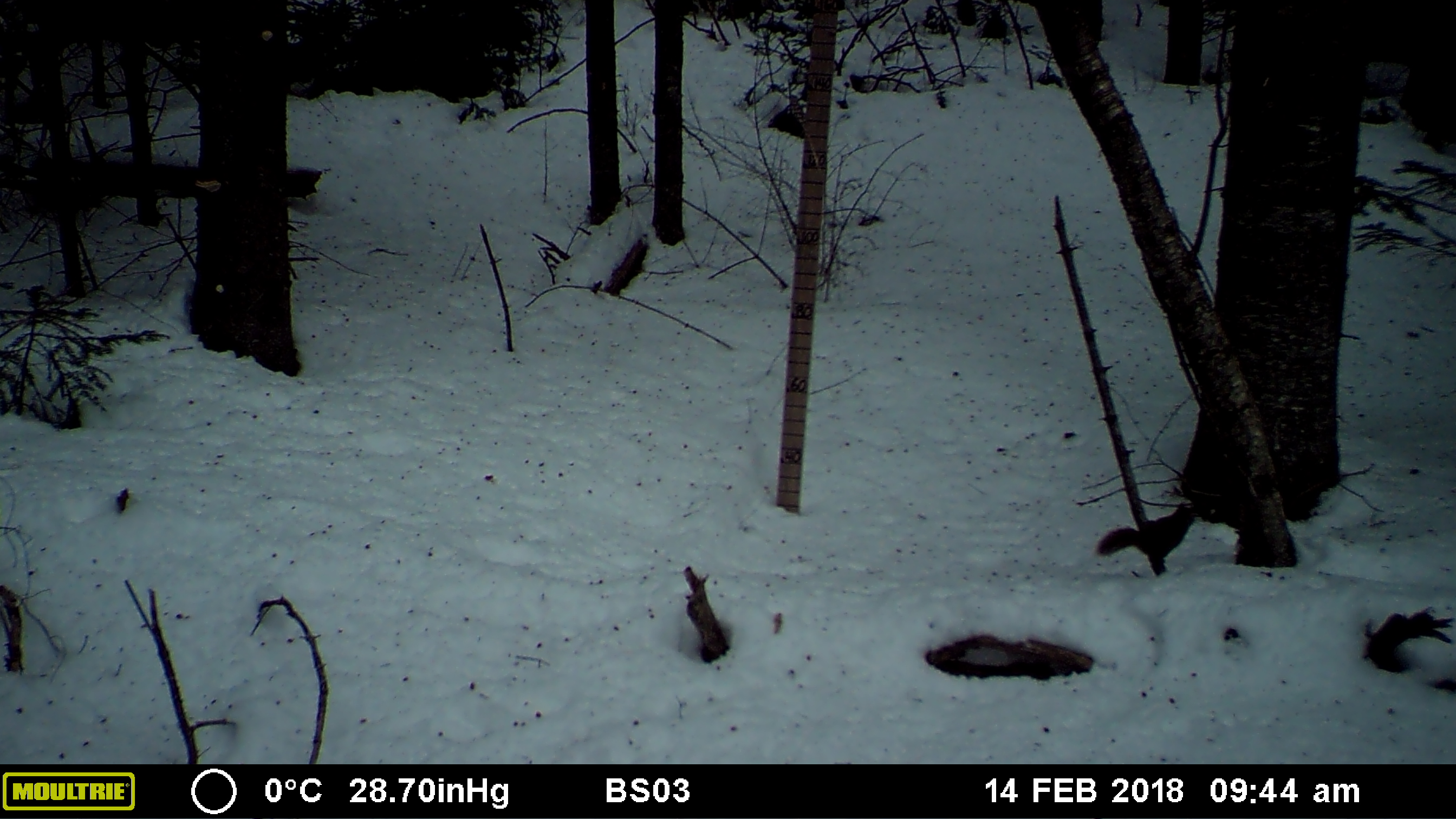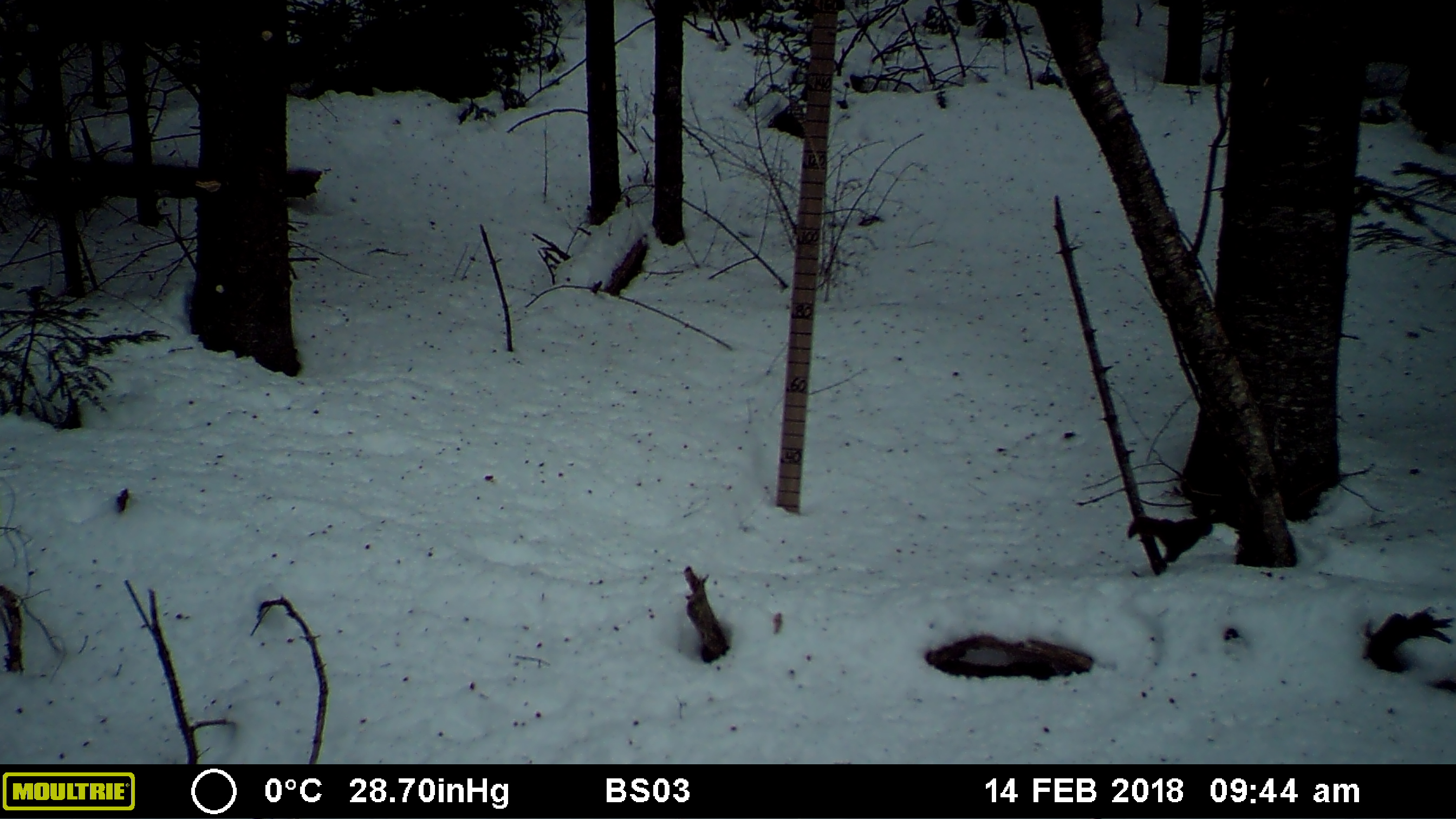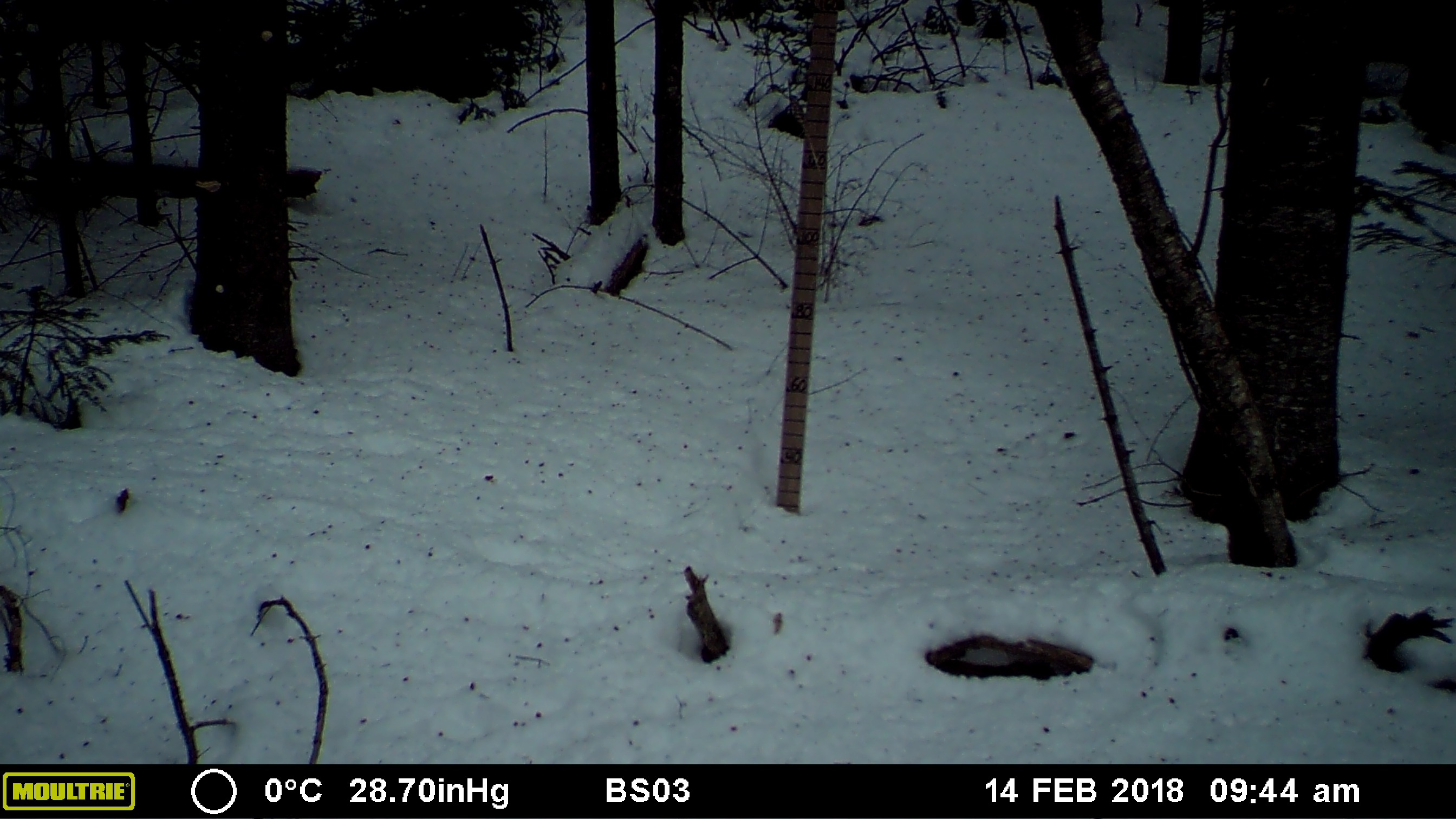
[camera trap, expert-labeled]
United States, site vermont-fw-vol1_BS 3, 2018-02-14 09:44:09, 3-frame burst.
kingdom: Animalia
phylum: Chordata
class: Mammalia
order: Rodentia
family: Sciuridae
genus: Tamiasciurus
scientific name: Tamiasciurus hudsonicus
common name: red squirrel